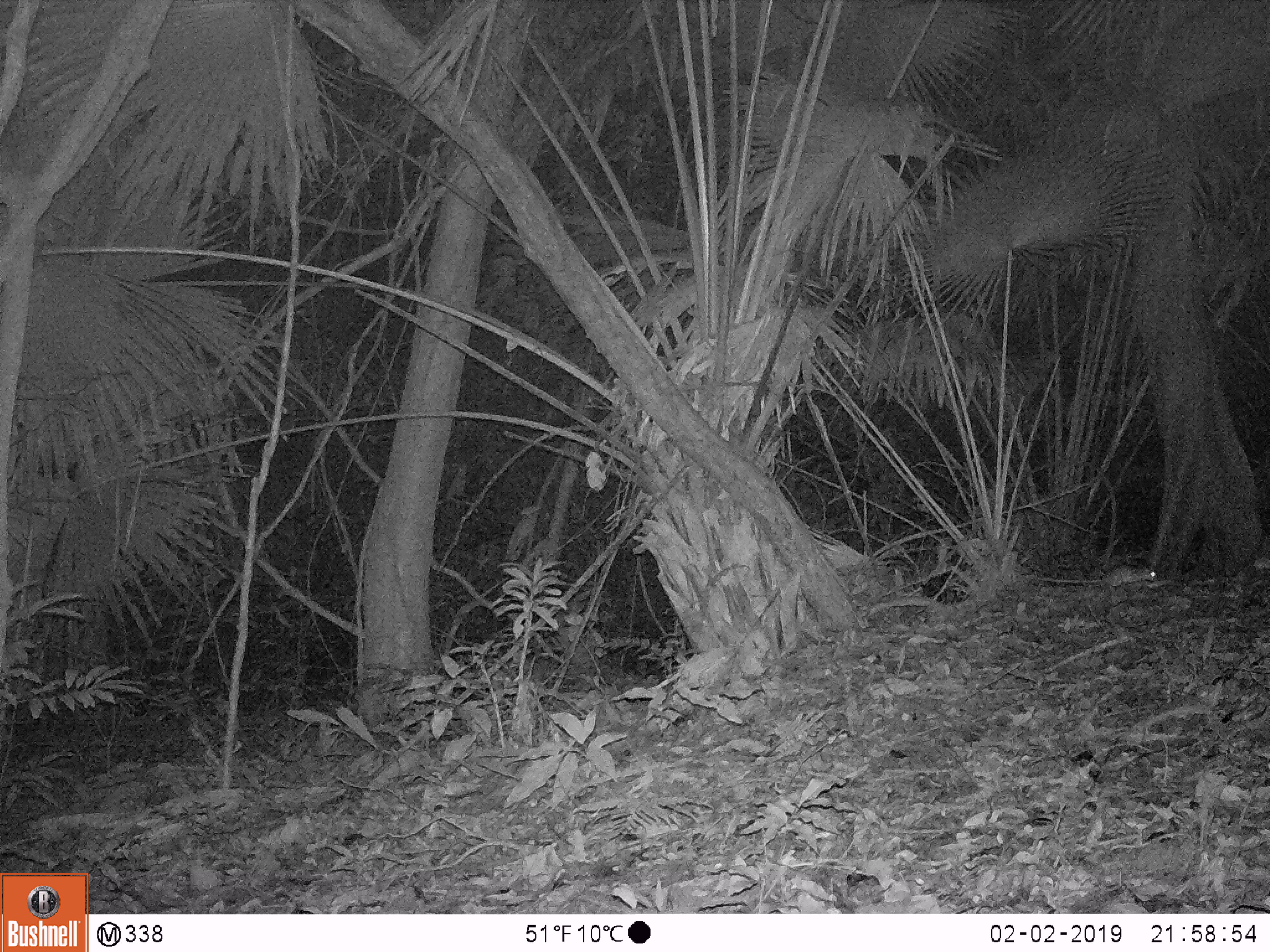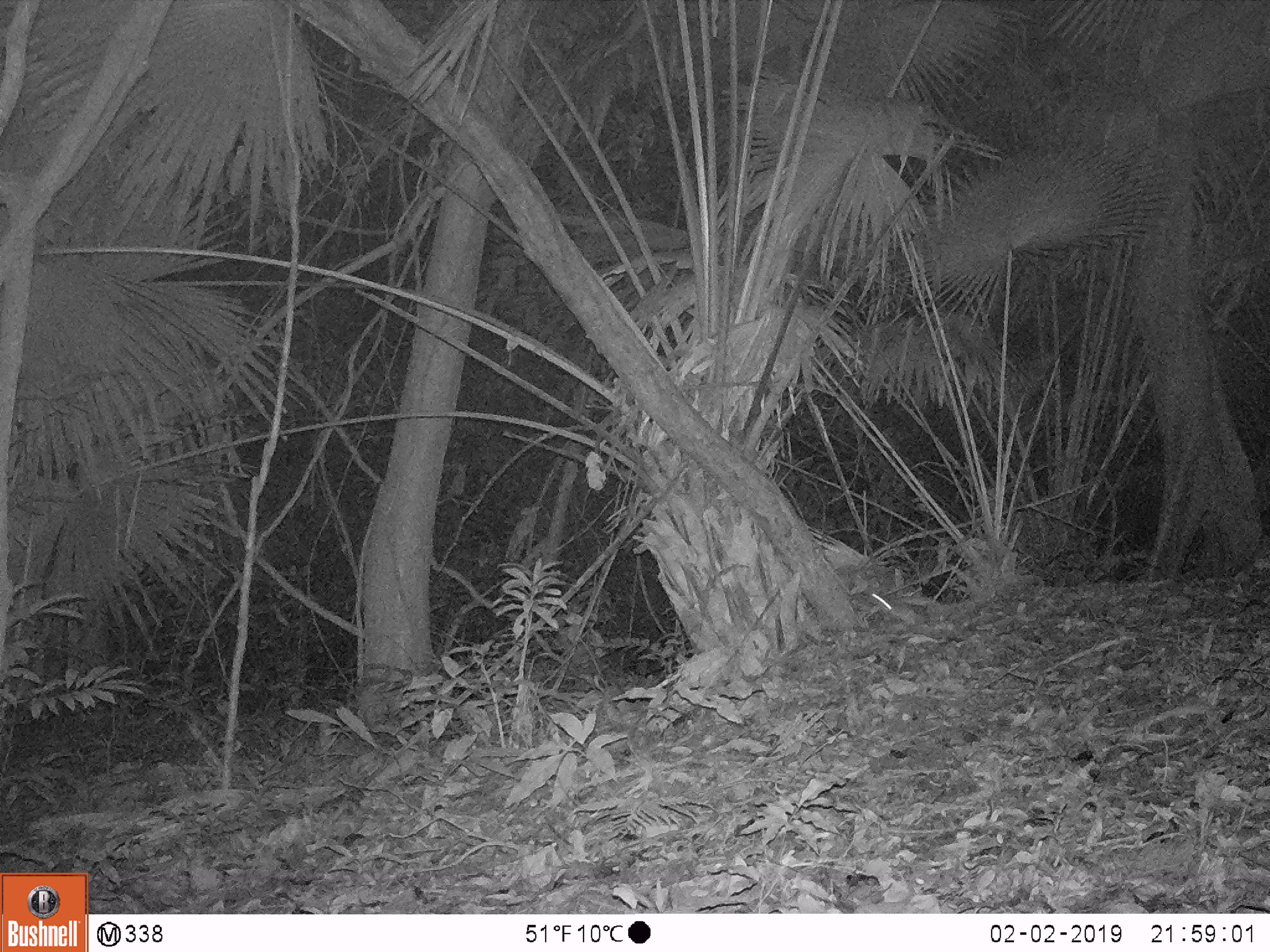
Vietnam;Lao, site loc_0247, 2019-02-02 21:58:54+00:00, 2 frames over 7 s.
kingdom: Animalia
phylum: Chordata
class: Mammalia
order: Rodentia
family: Muridae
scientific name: Muridae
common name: old-world mice and rats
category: unidentified murid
Unidentified murid (old-world mice and rats) (Muridae). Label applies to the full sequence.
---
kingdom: Animalia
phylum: Chordata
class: Mammalia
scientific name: Mammalia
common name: mammal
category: unidentified small mammal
Unidentified small mammal (mammal) (Mammalia). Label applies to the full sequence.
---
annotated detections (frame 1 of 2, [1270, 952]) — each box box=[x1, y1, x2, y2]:
unidentified murid: box=[1037, 565, 1157, 589]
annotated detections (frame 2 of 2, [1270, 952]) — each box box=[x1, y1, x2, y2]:
unidentified small mammal: box=[865, 591, 933, 625]